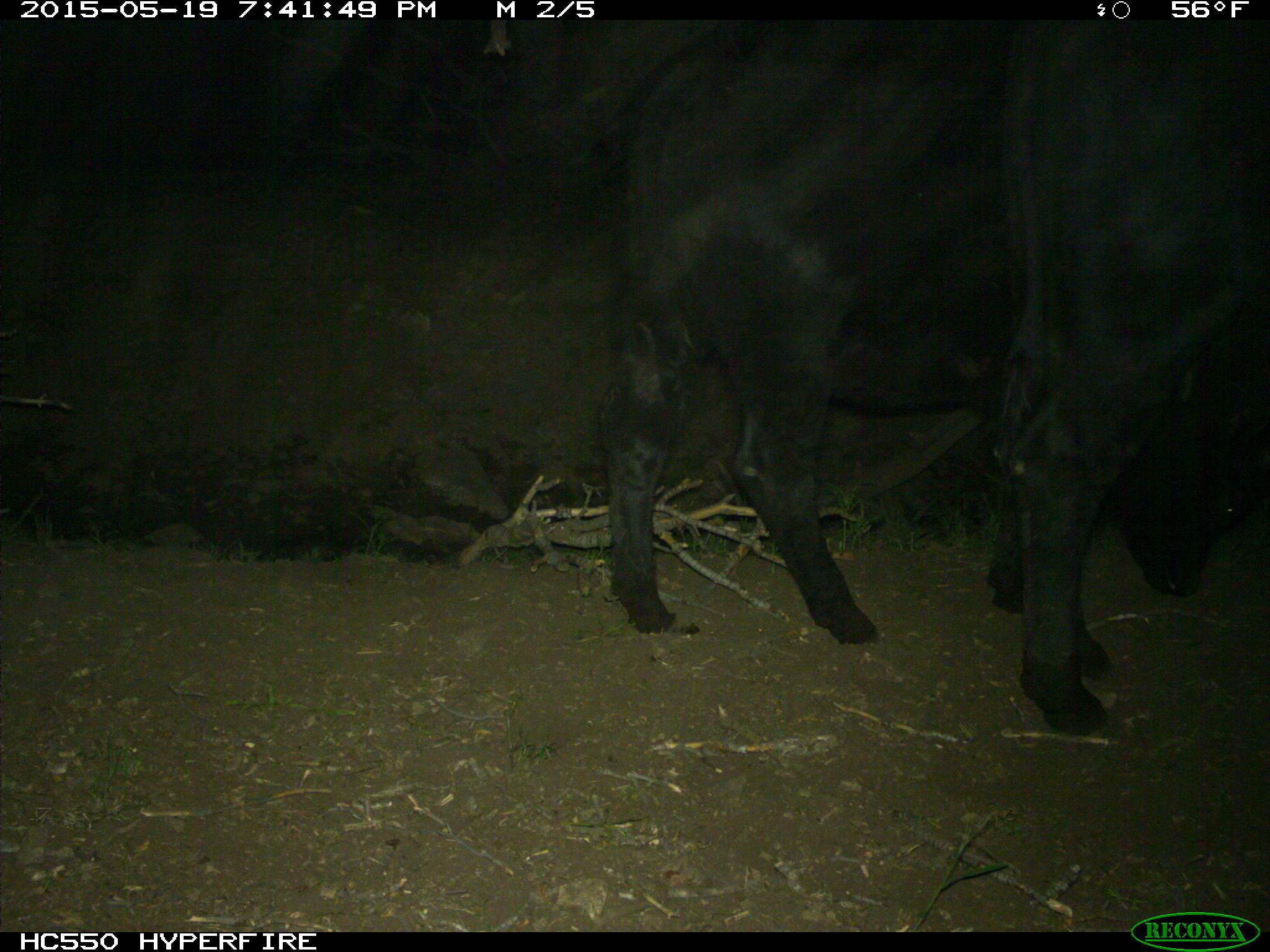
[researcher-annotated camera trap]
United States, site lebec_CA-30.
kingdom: Animalia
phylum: Chordata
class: Mammalia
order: Artiodactyla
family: Bovidae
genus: Bos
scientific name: Bos taurus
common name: domestic cow